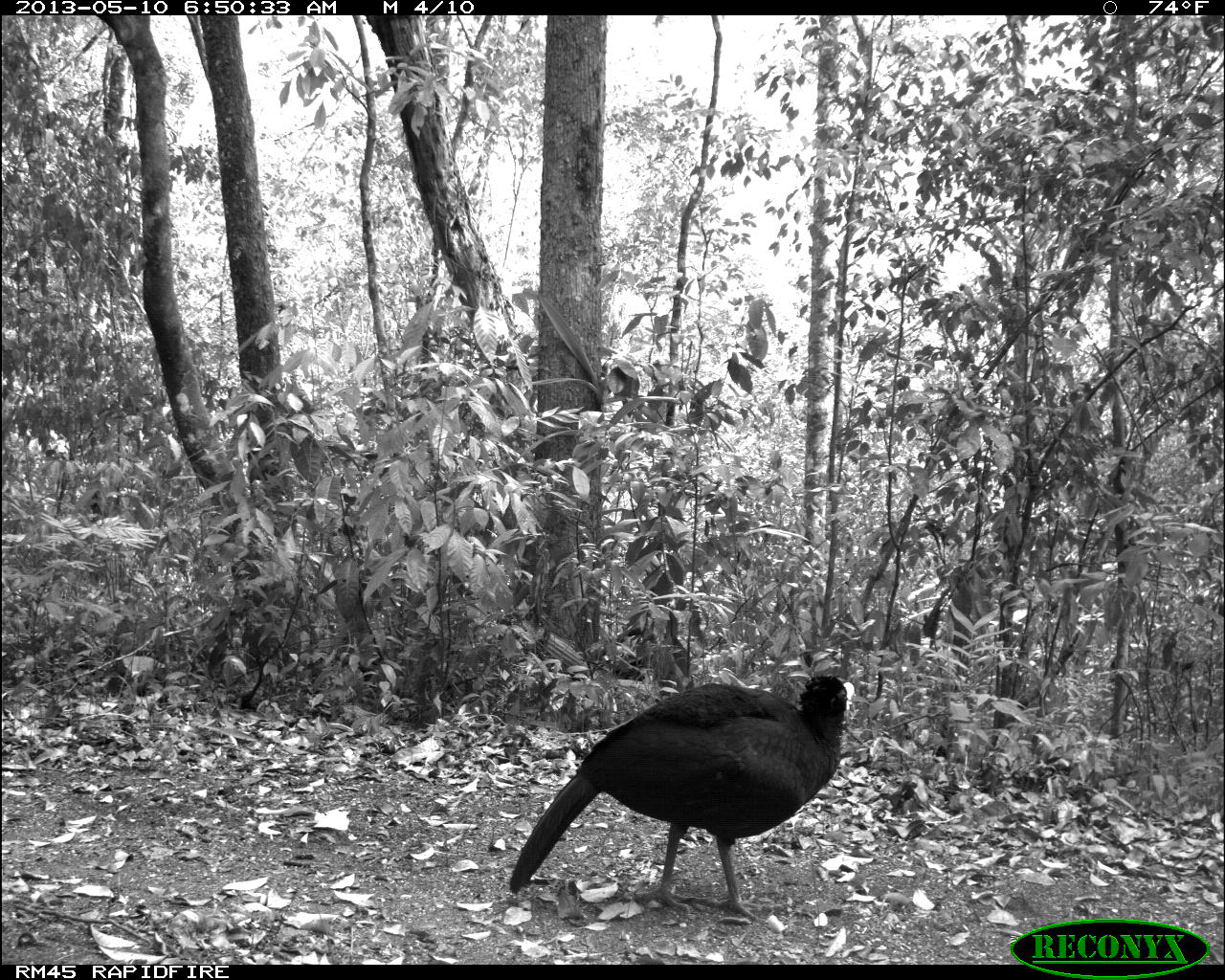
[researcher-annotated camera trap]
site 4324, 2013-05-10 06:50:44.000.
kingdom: Animalia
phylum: Chordata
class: Aves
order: Galliformes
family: Cracidae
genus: Crax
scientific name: Crax rubra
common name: great curassow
Crax rubra (great curassow), count 1, sex male.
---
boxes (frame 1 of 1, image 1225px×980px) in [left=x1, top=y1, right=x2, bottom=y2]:
crax rubra: [left=508, top=674, right=855, bottom=923]